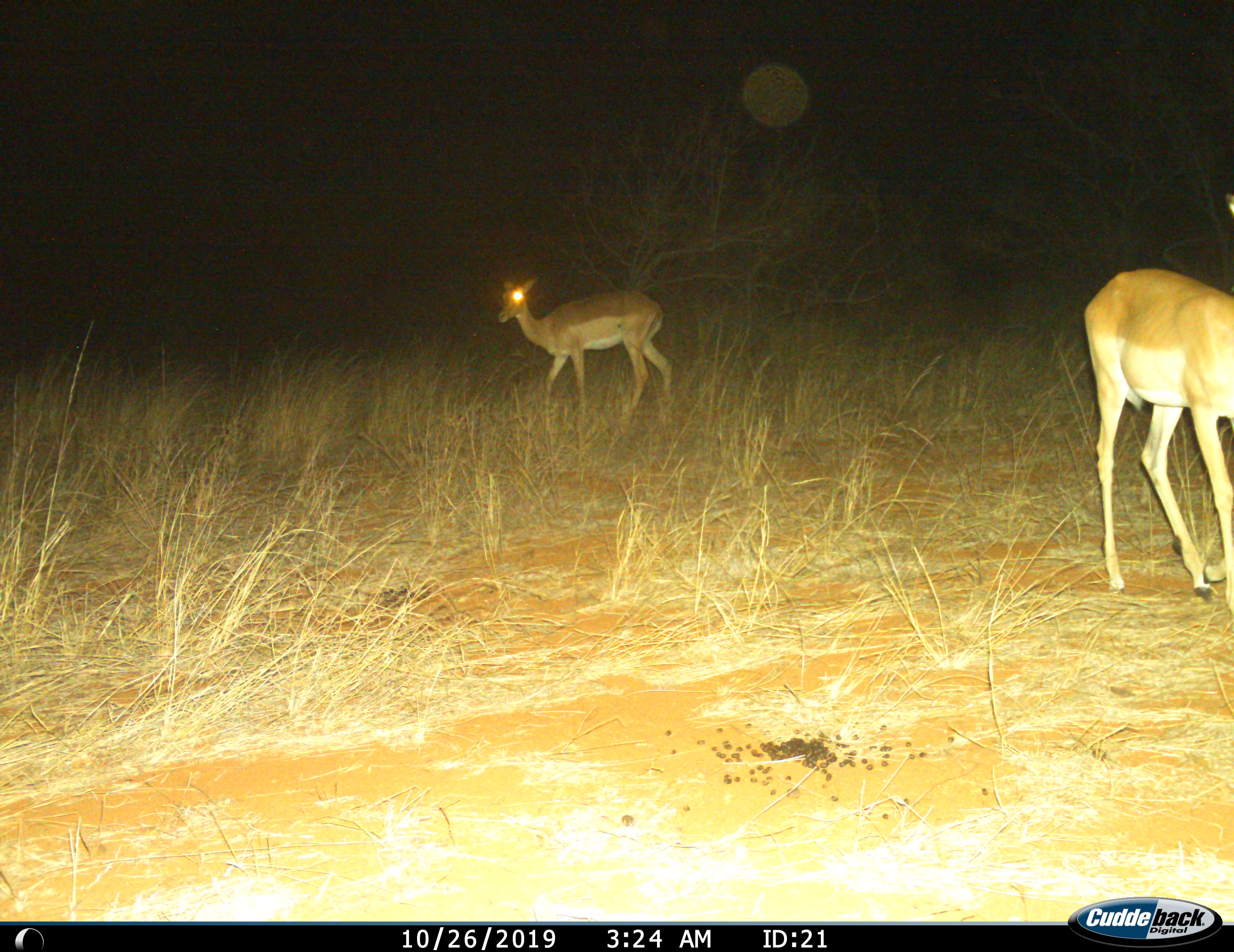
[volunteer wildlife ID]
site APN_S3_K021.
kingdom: Animalia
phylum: Chordata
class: Mammalia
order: Artiodactyla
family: Bovidae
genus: Aepyceros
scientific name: Aepyceros melampus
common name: impala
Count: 2.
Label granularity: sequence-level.